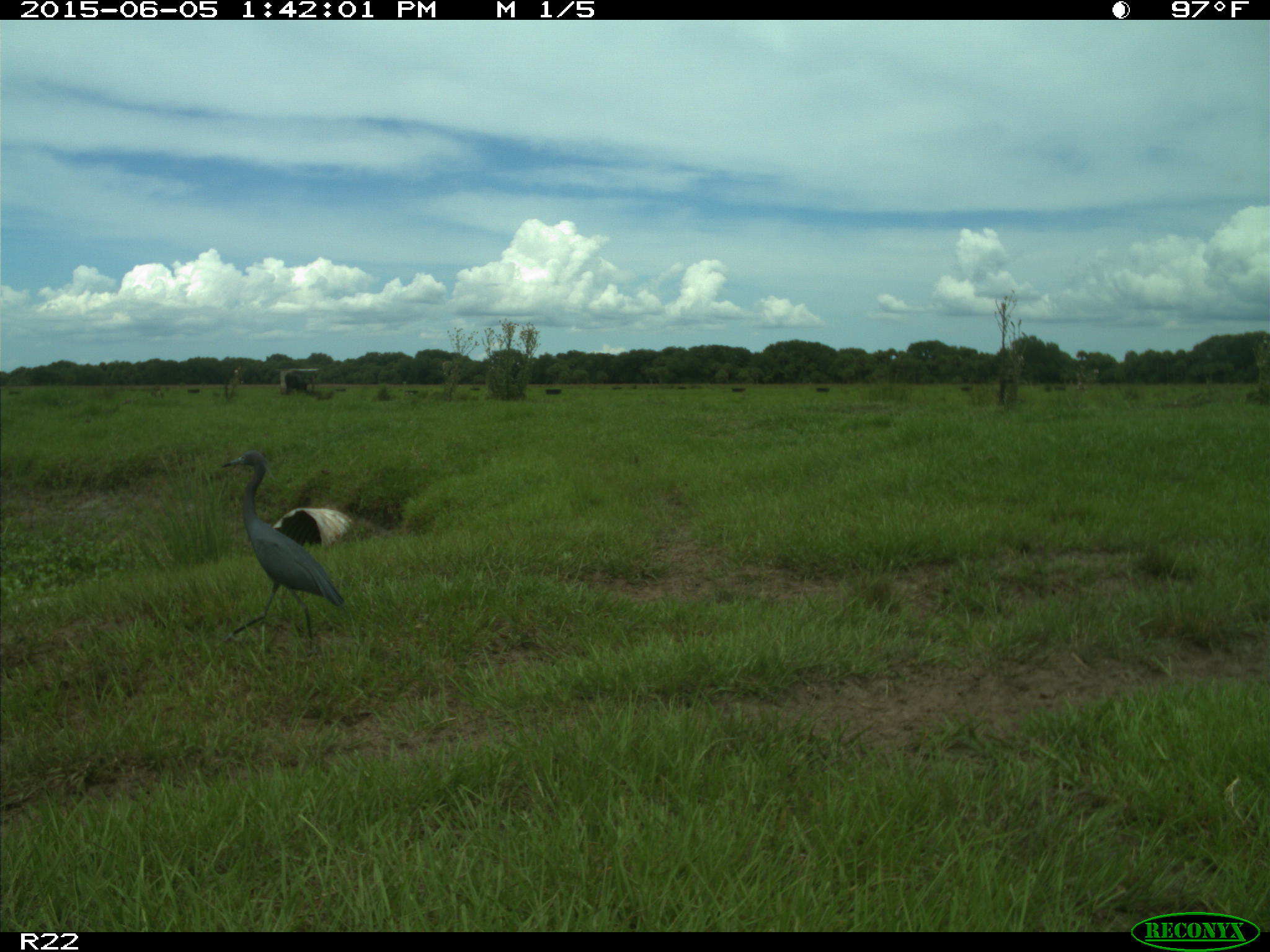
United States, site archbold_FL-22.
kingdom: Animalia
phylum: Chordata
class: Mammalia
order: Artiodactyla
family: Bovidae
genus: Bos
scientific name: Bos taurus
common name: domestic cow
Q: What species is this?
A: Bos taurus (domestic cow).